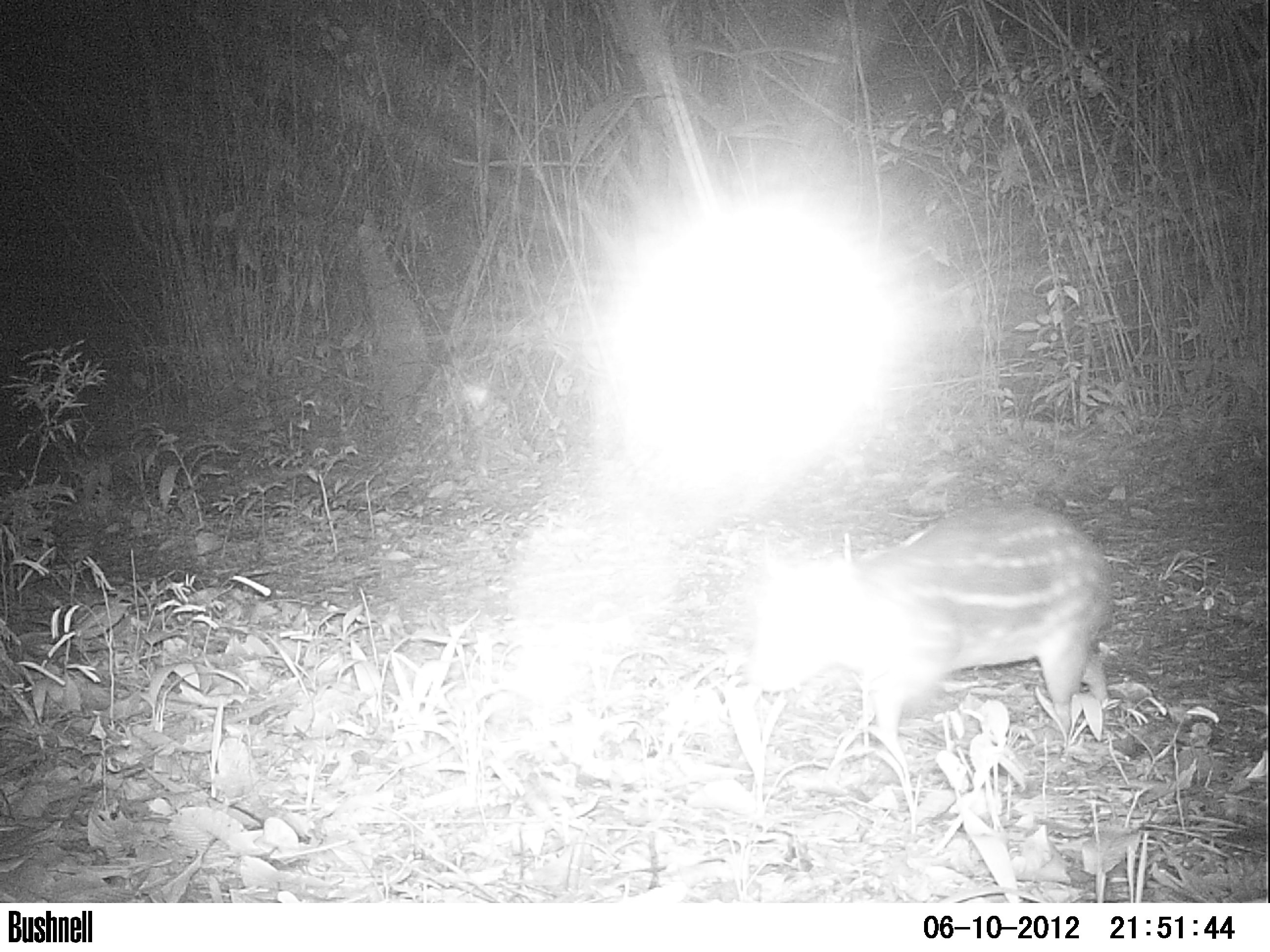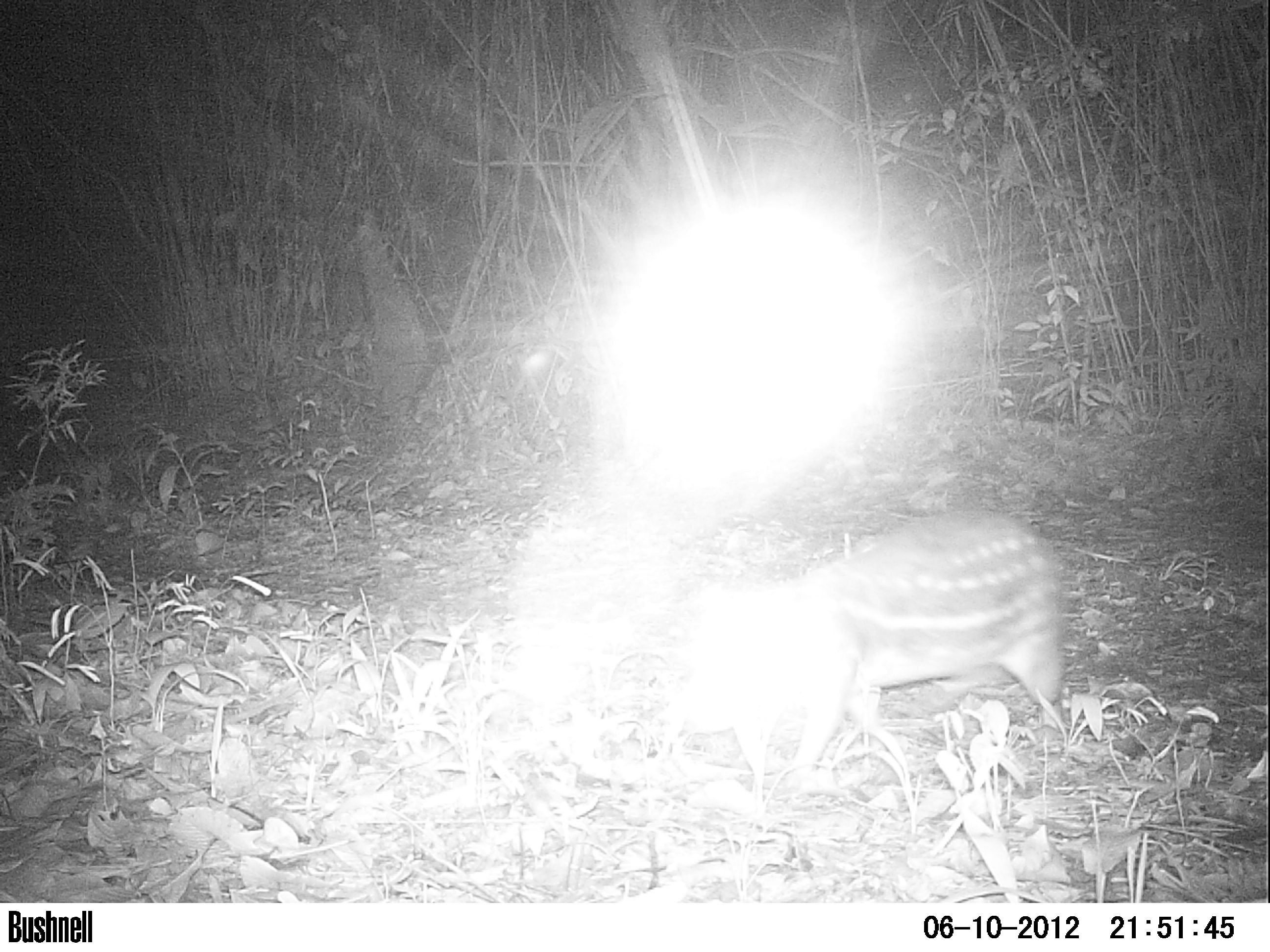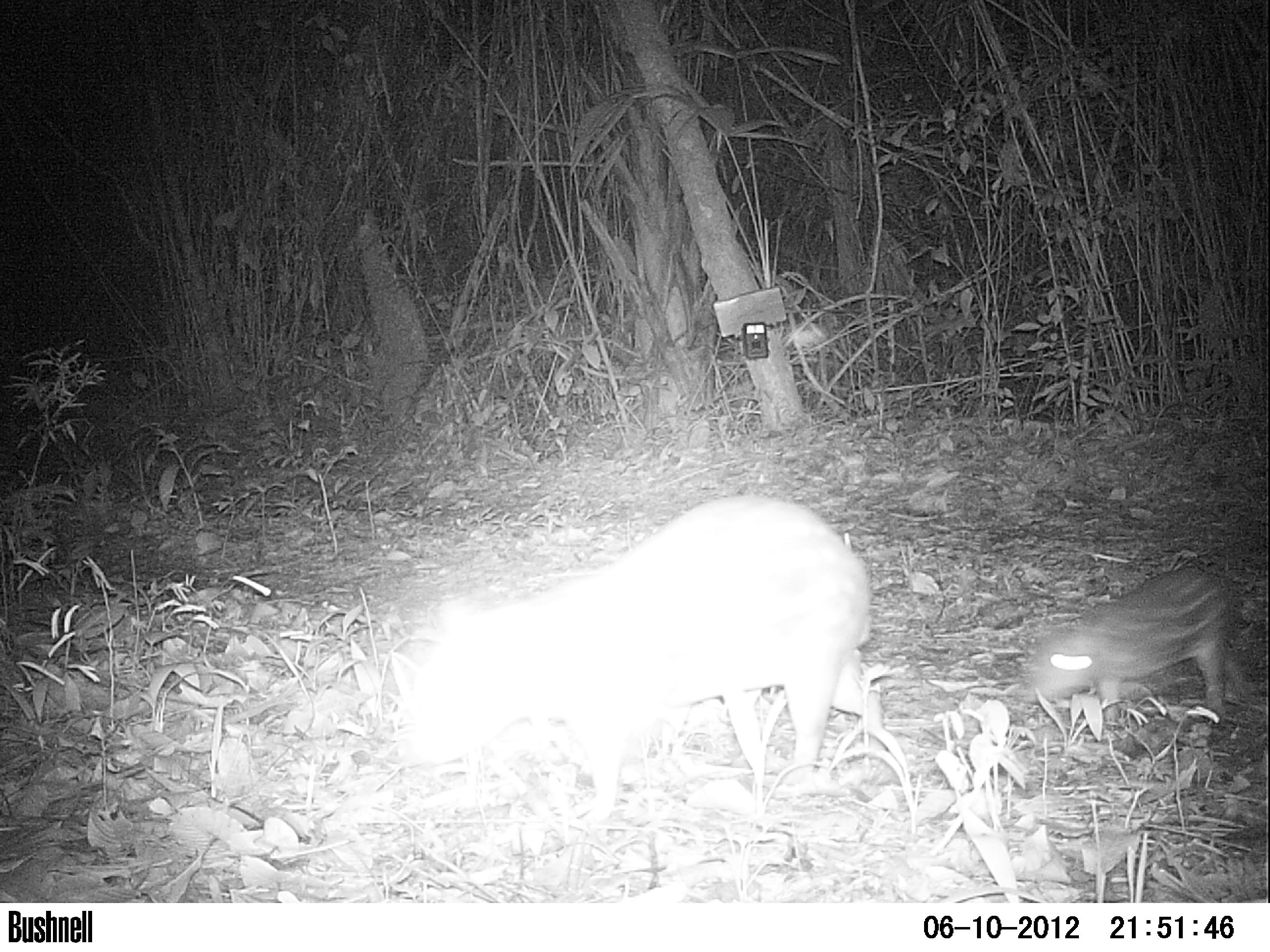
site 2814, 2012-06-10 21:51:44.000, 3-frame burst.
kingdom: Animalia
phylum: Chordata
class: Mammalia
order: Rodentia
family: Cuniculidae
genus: Cuniculus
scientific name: Cuniculus paca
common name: spotted paca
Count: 2.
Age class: adult.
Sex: female.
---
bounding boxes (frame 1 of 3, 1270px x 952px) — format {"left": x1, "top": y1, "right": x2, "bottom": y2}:
cuniculus paca: {"left": 751, "top": 504, "right": 1110, "bottom": 757}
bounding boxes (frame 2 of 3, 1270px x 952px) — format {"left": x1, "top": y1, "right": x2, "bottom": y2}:
cuniculus paca: {"left": 677, "top": 512, "right": 1061, "bottom": 787}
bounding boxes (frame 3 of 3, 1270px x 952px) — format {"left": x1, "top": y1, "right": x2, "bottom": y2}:
cuniculus paca: {"left": 402, "top": 495, "right": 881, "bottom": 822}; {"left": 1019, "top": 567, "right": 1248, "bottom": 722}